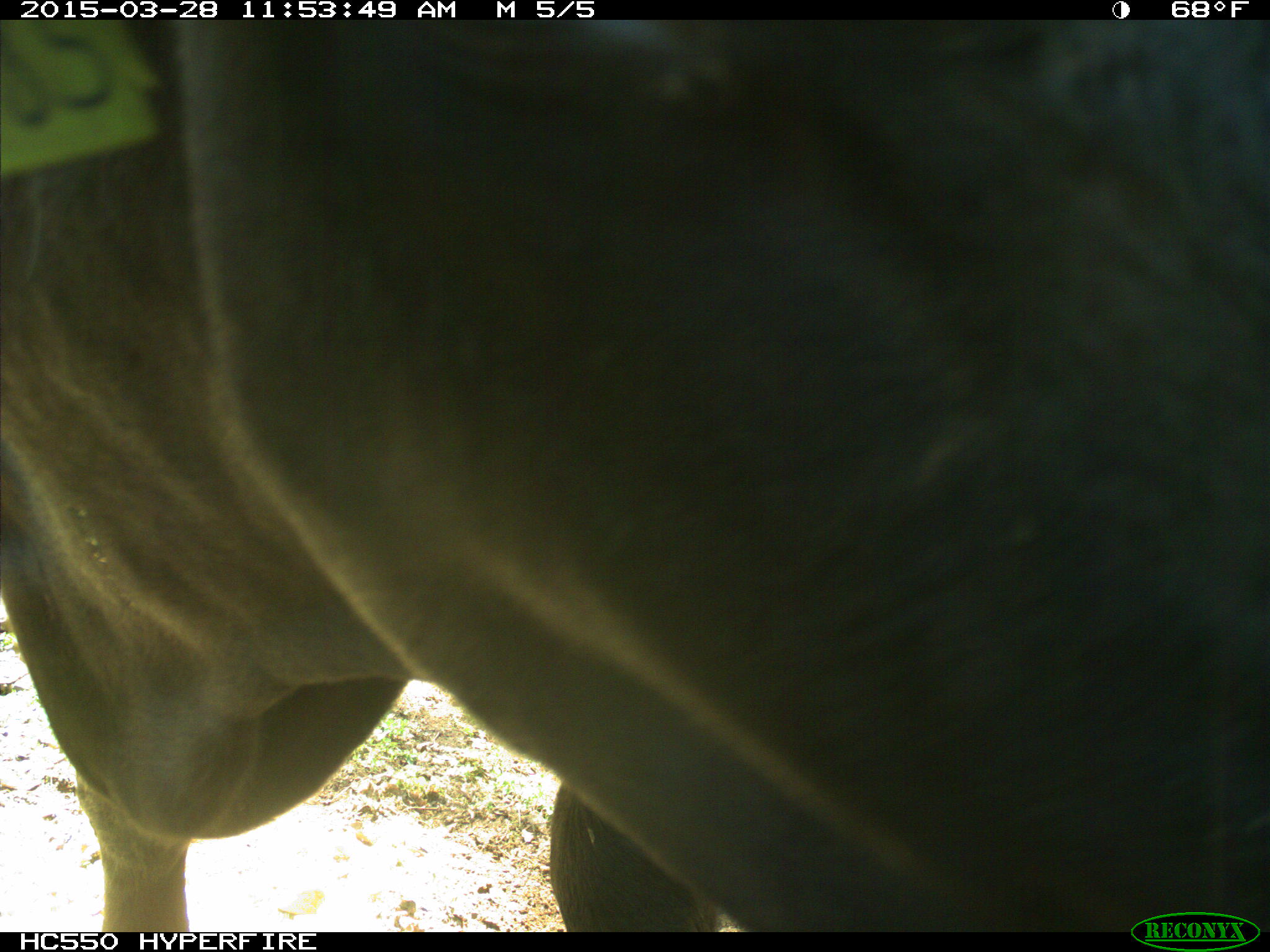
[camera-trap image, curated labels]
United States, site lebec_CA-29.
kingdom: Animalia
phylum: Chordata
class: Mammalia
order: Artiodactyla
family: Bovidae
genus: Bos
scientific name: Bos taurus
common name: domestic cow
Bos taurus (domestic cow).